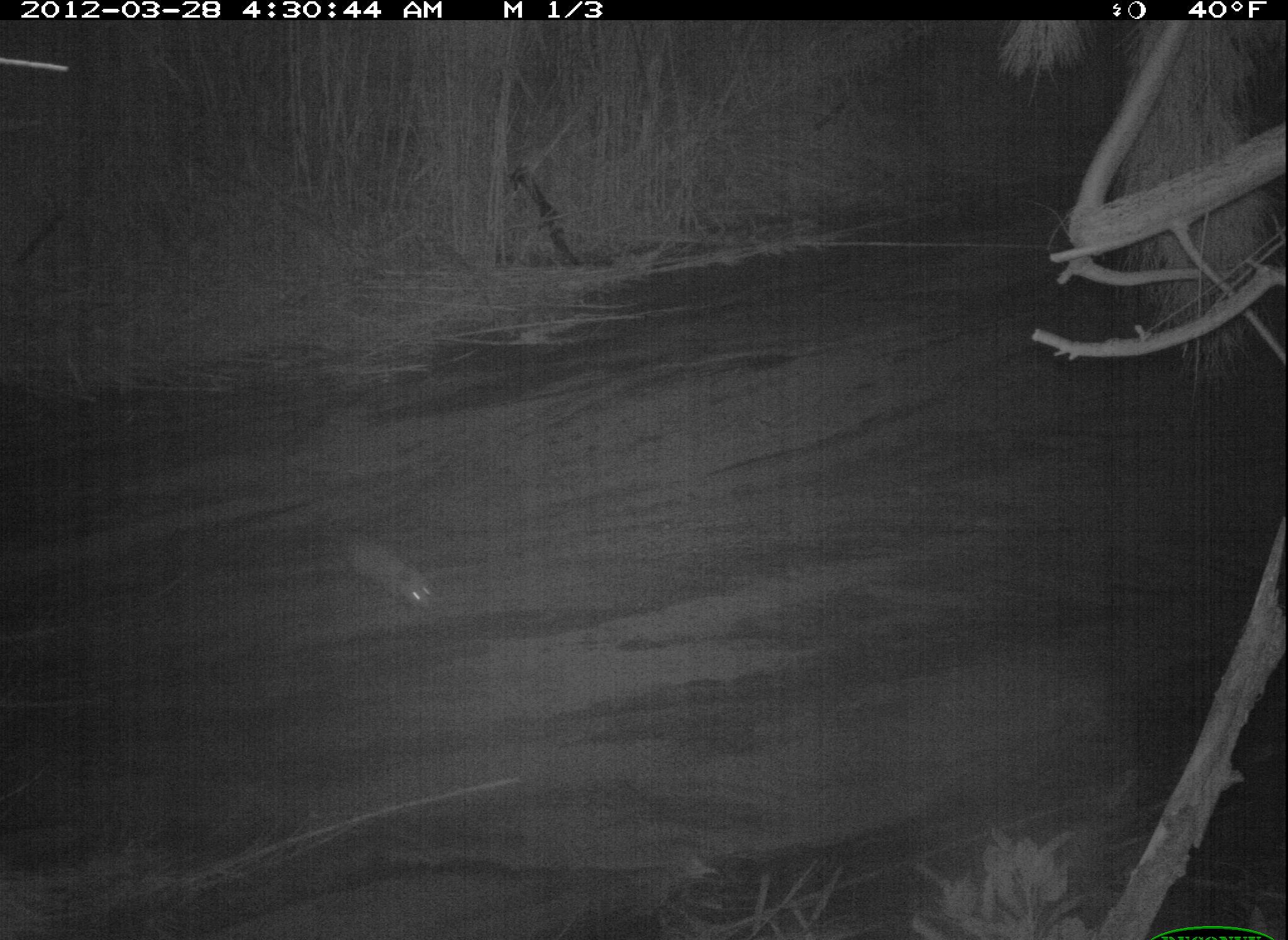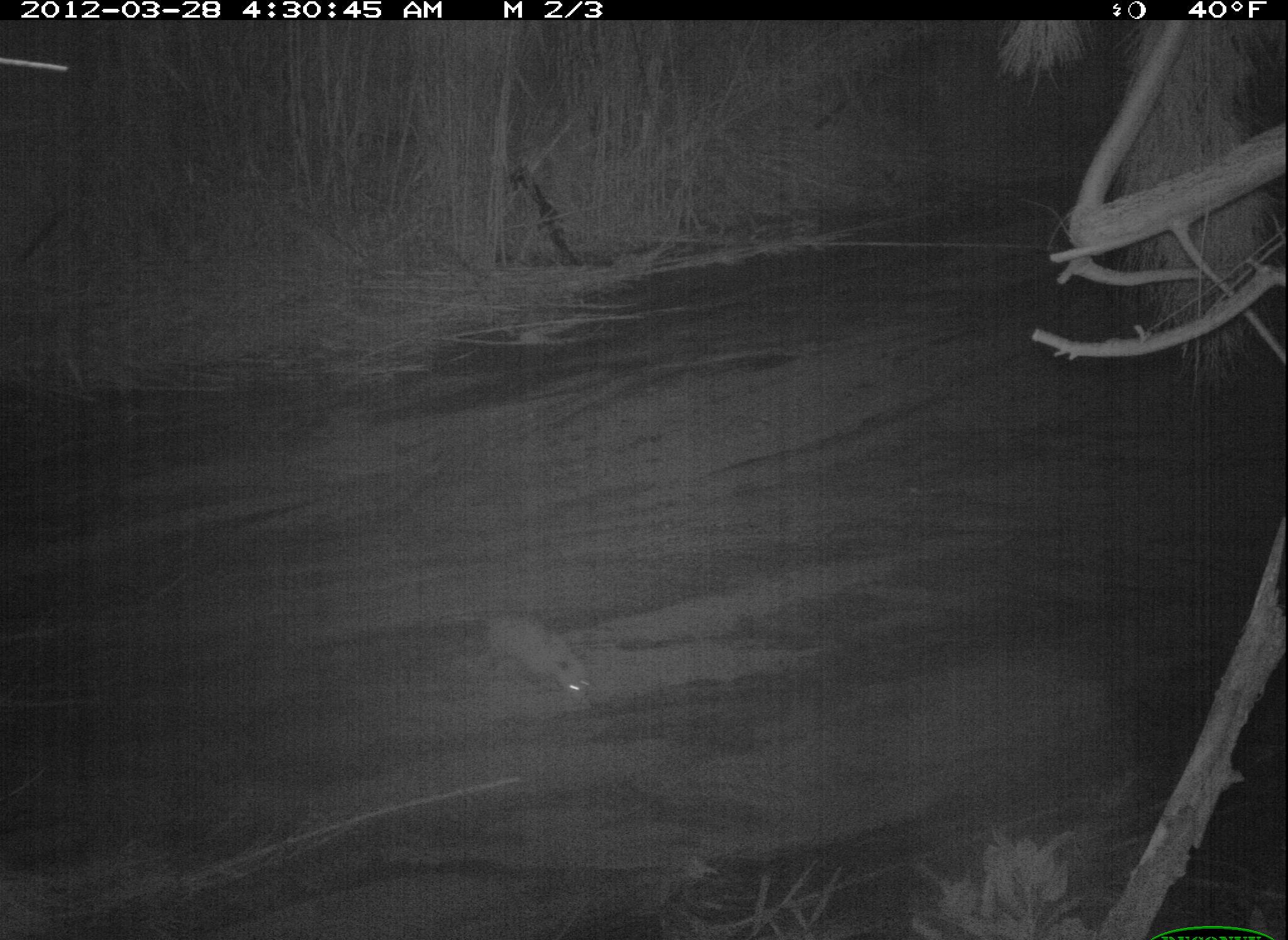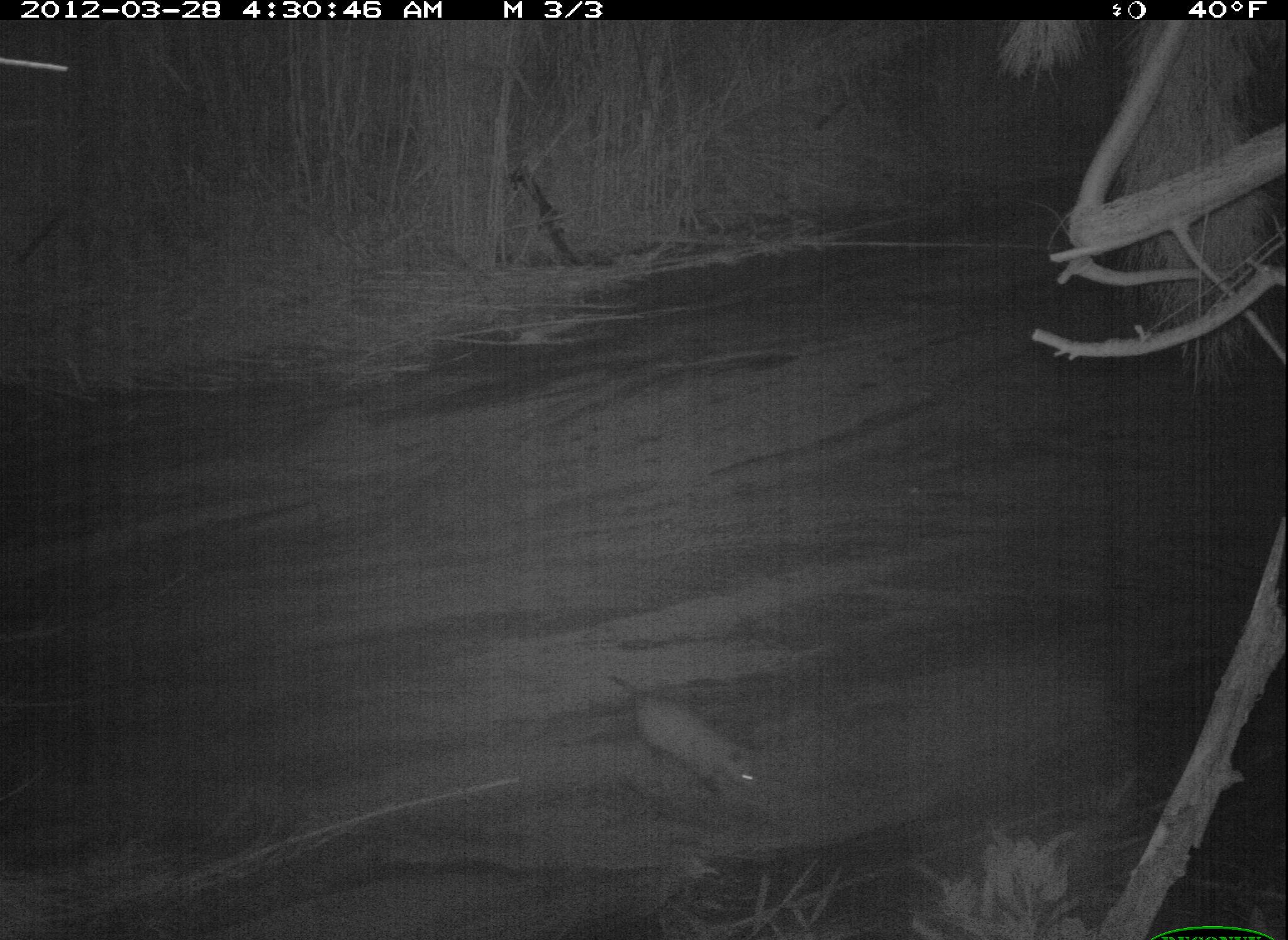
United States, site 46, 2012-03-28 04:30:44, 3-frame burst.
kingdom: Animalia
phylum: Chordata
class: Mammalia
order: Didelphimorphia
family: Didelphidae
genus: Didelphis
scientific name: Didelphis virginiana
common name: virginia opossum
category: opossum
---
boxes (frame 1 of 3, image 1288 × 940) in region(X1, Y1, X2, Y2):
opossum: region(296, 493, 449, 622)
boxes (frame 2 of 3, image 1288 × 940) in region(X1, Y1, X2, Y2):
opossum: region(454, 583, 597, 705)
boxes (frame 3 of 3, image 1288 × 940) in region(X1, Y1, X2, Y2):
opossum: region(596, 658, 780, 805)